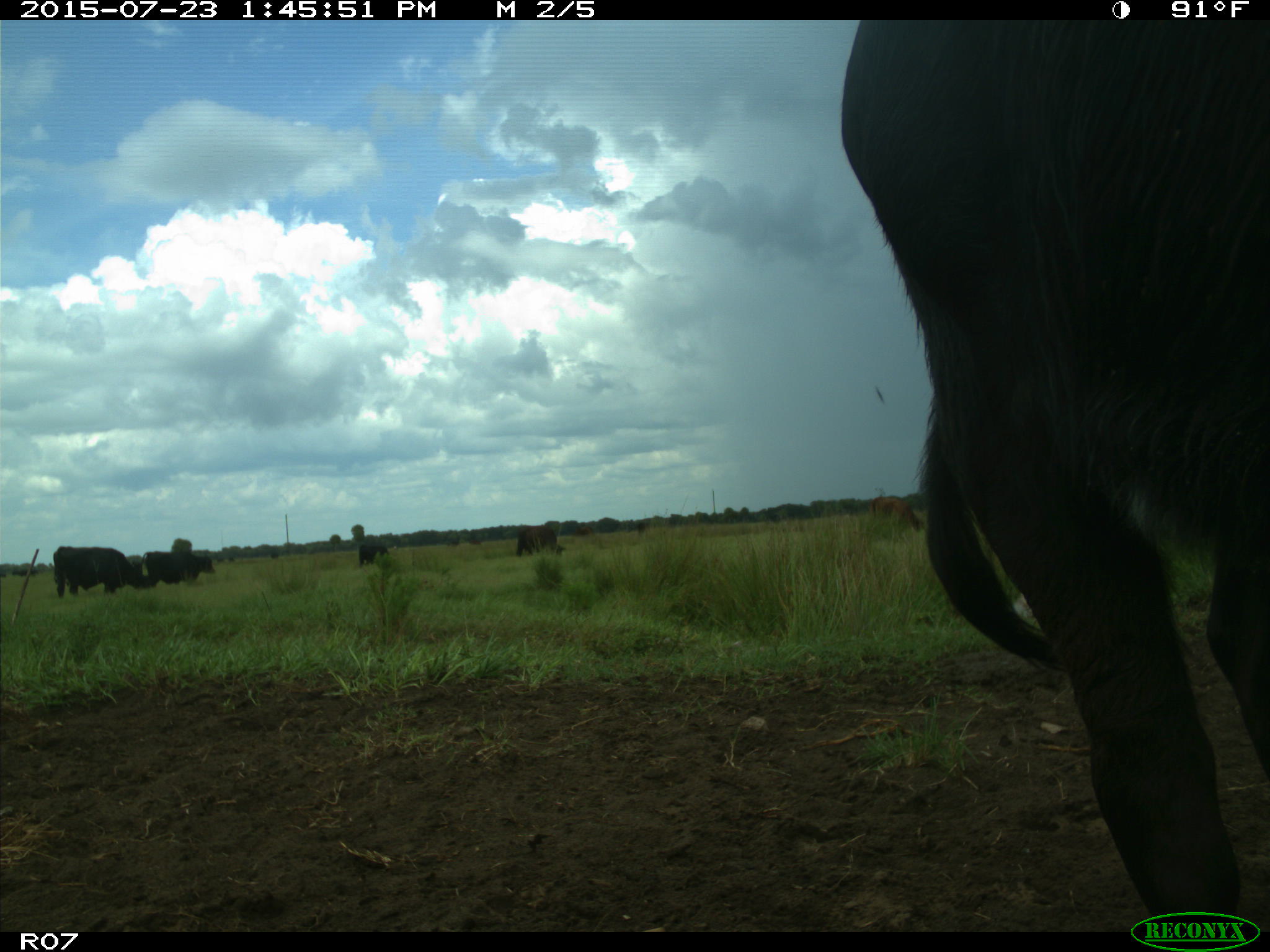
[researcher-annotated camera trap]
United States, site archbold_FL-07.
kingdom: Animalia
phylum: Chordata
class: Mammalia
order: Artiodactyla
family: Bovidae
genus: Bos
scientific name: Bos taurus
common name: domestic cow